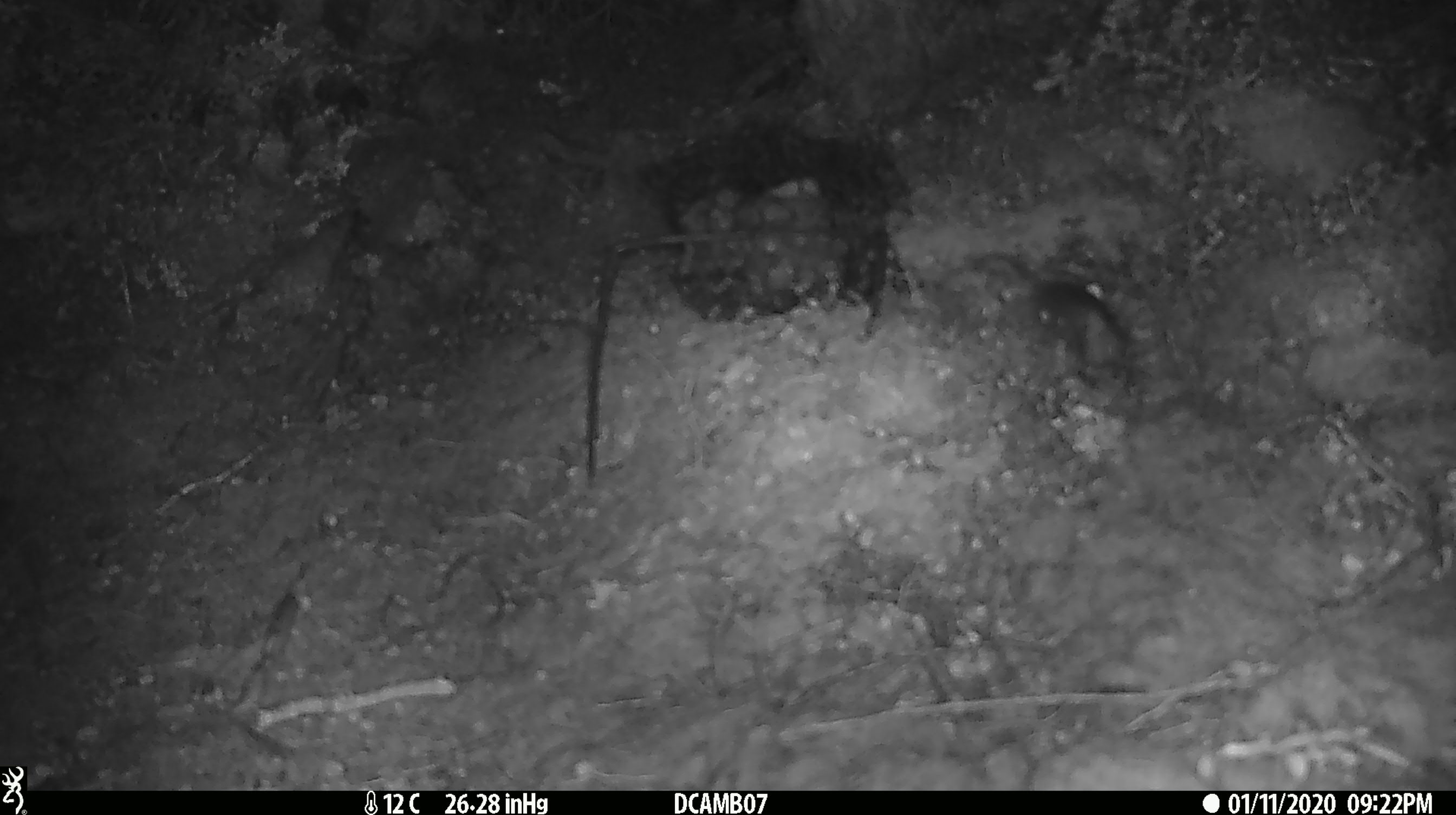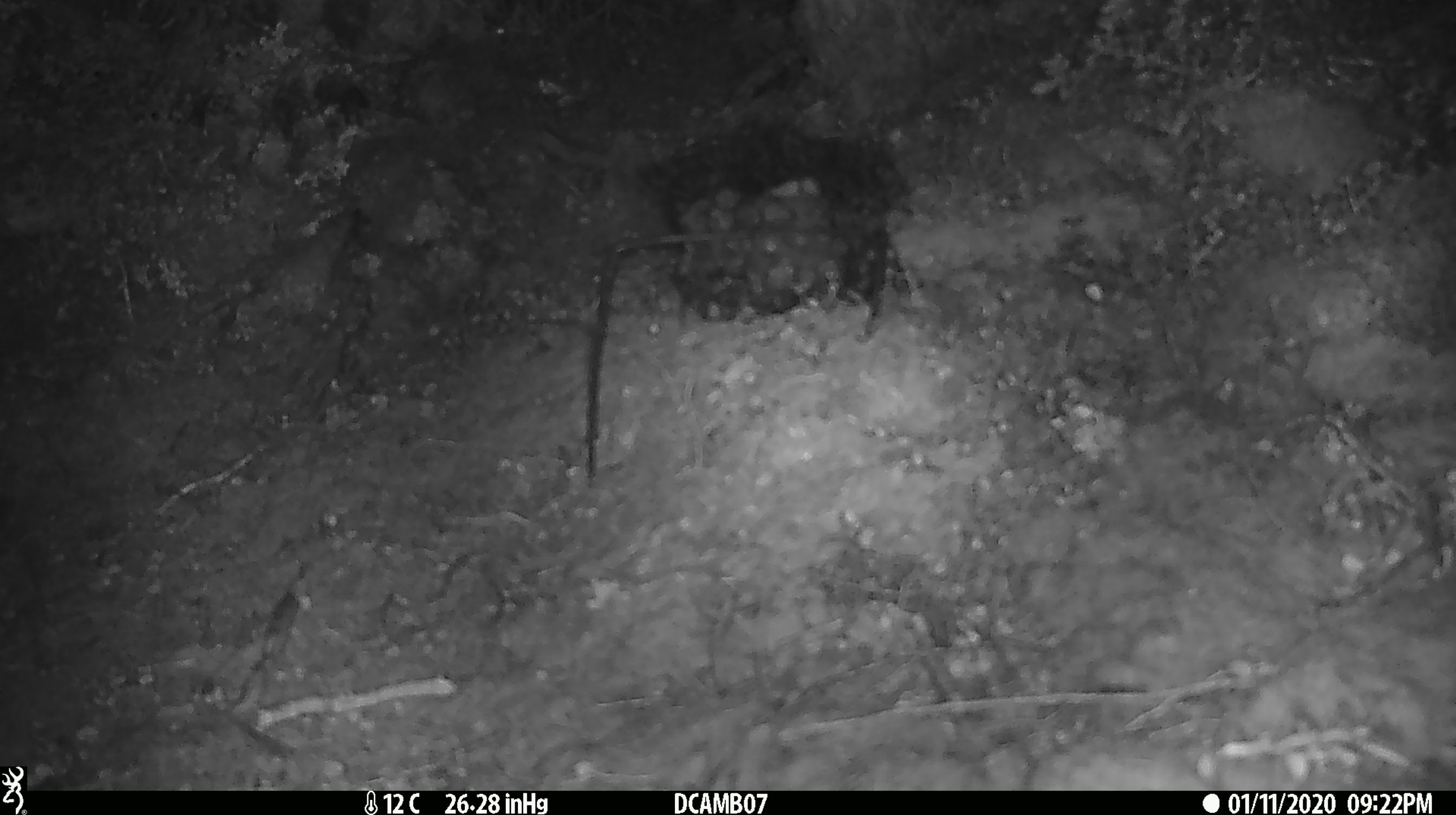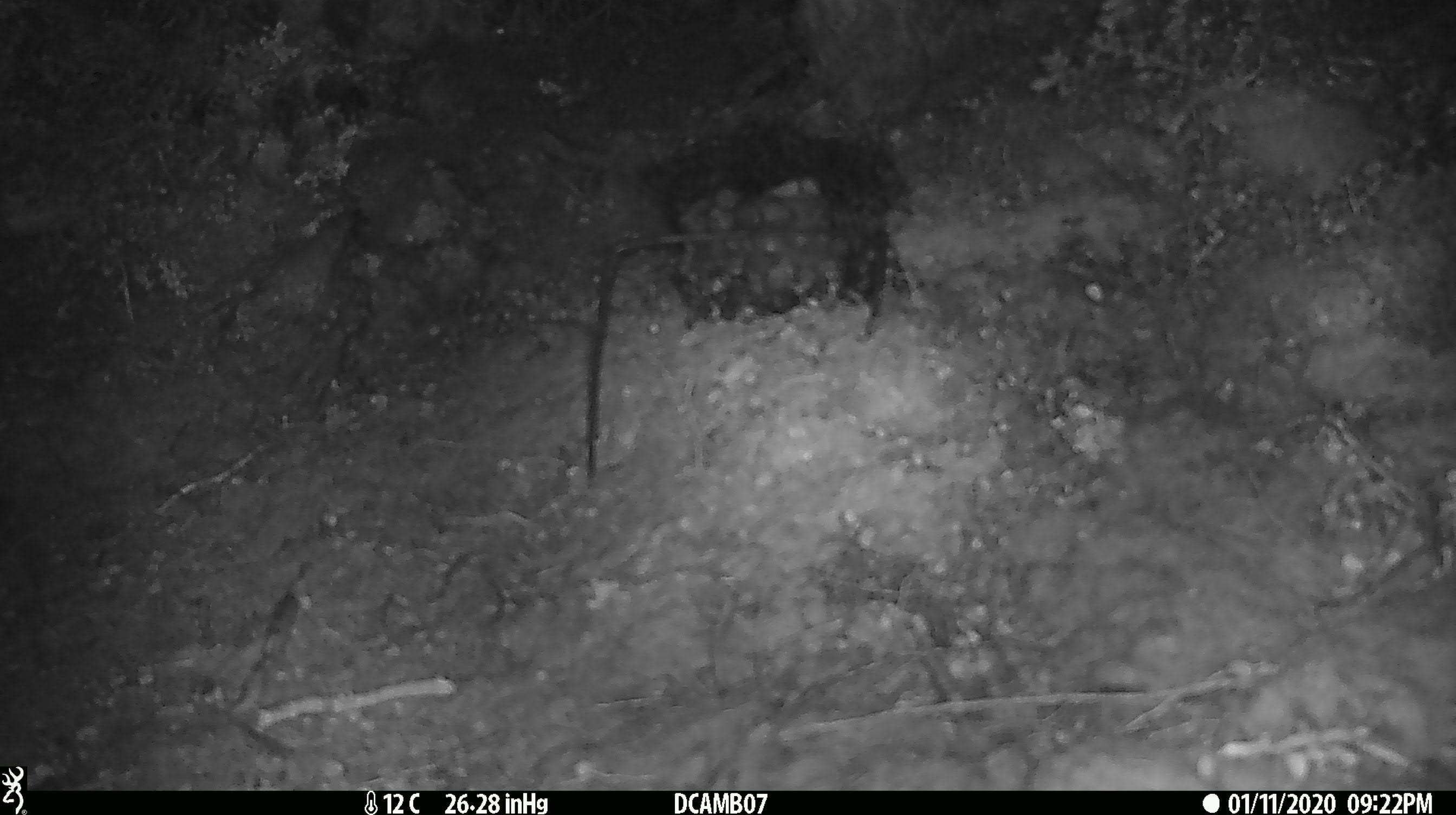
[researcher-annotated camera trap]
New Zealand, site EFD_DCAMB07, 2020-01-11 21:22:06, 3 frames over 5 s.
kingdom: Animalia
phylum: Chordata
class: Mammalia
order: Rodentia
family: Muridae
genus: Mus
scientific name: Mus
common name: mouse